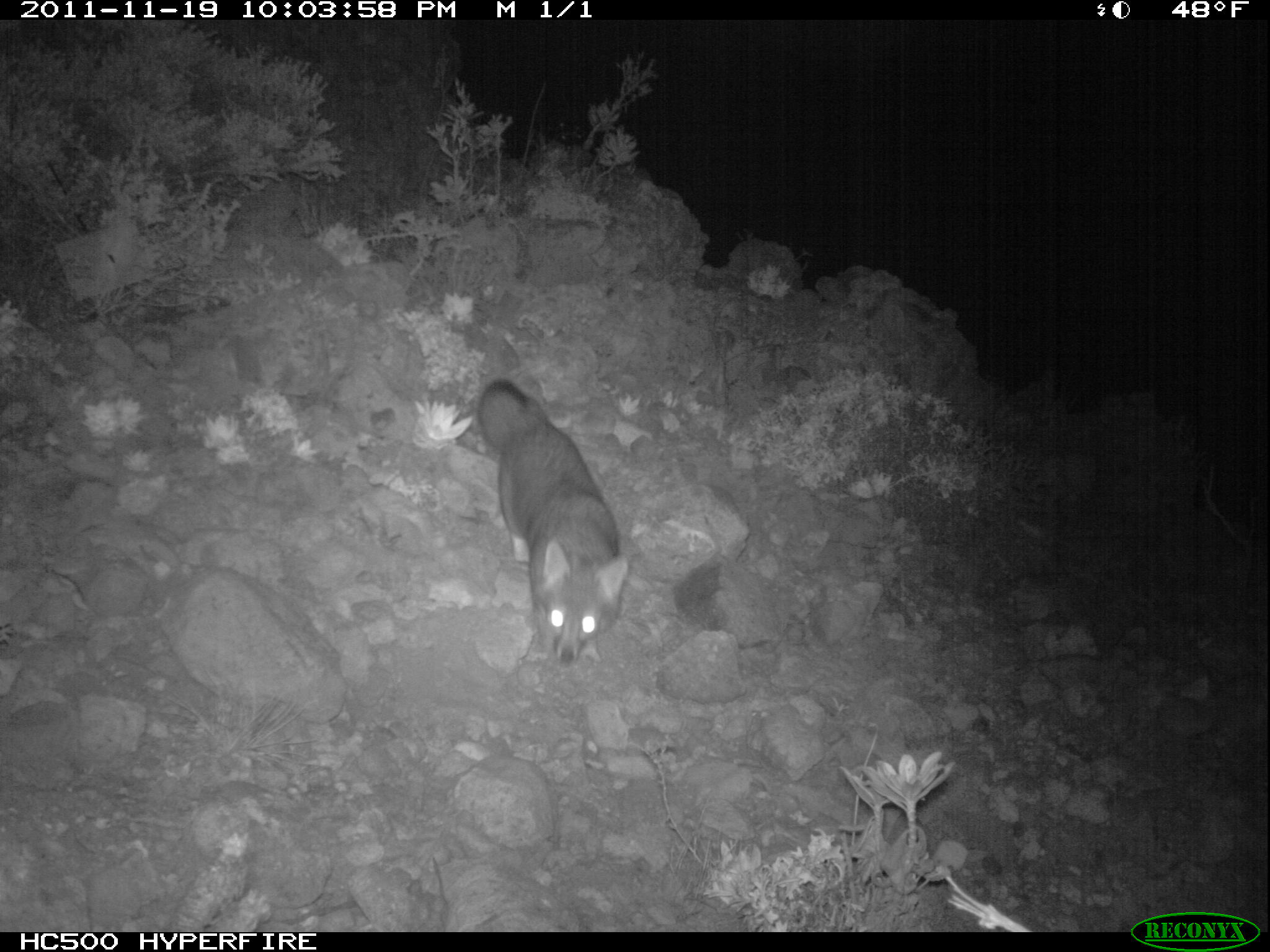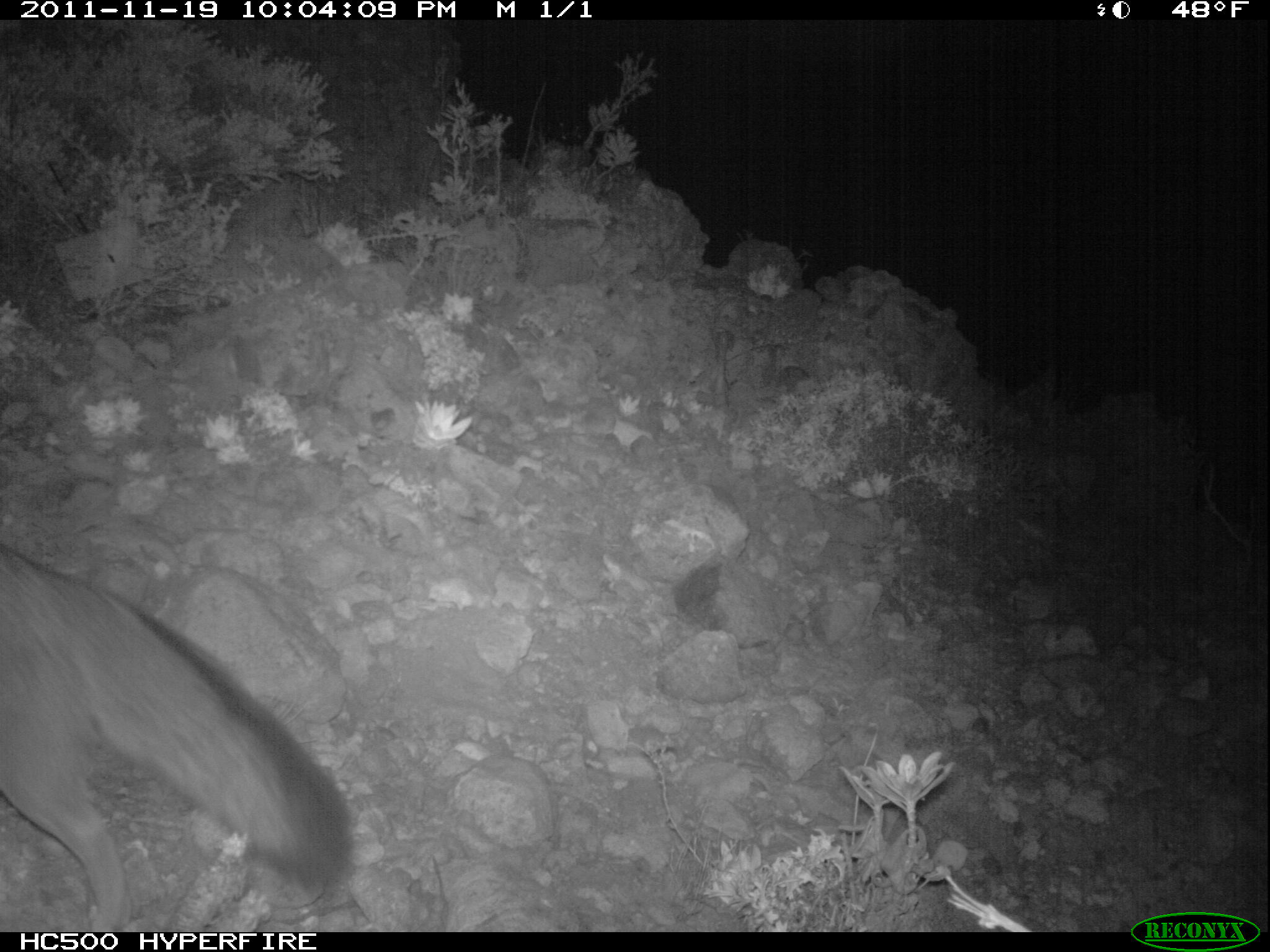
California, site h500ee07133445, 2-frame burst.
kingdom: Animalia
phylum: Chordata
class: Mammalia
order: Carnivora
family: Canidae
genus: Urocyon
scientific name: Urocyon littoralis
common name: island fox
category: fox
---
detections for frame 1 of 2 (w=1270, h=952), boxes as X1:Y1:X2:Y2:
fox: 476:377:628:663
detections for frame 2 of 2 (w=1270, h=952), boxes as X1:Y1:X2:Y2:
fox: 0:545:349:930